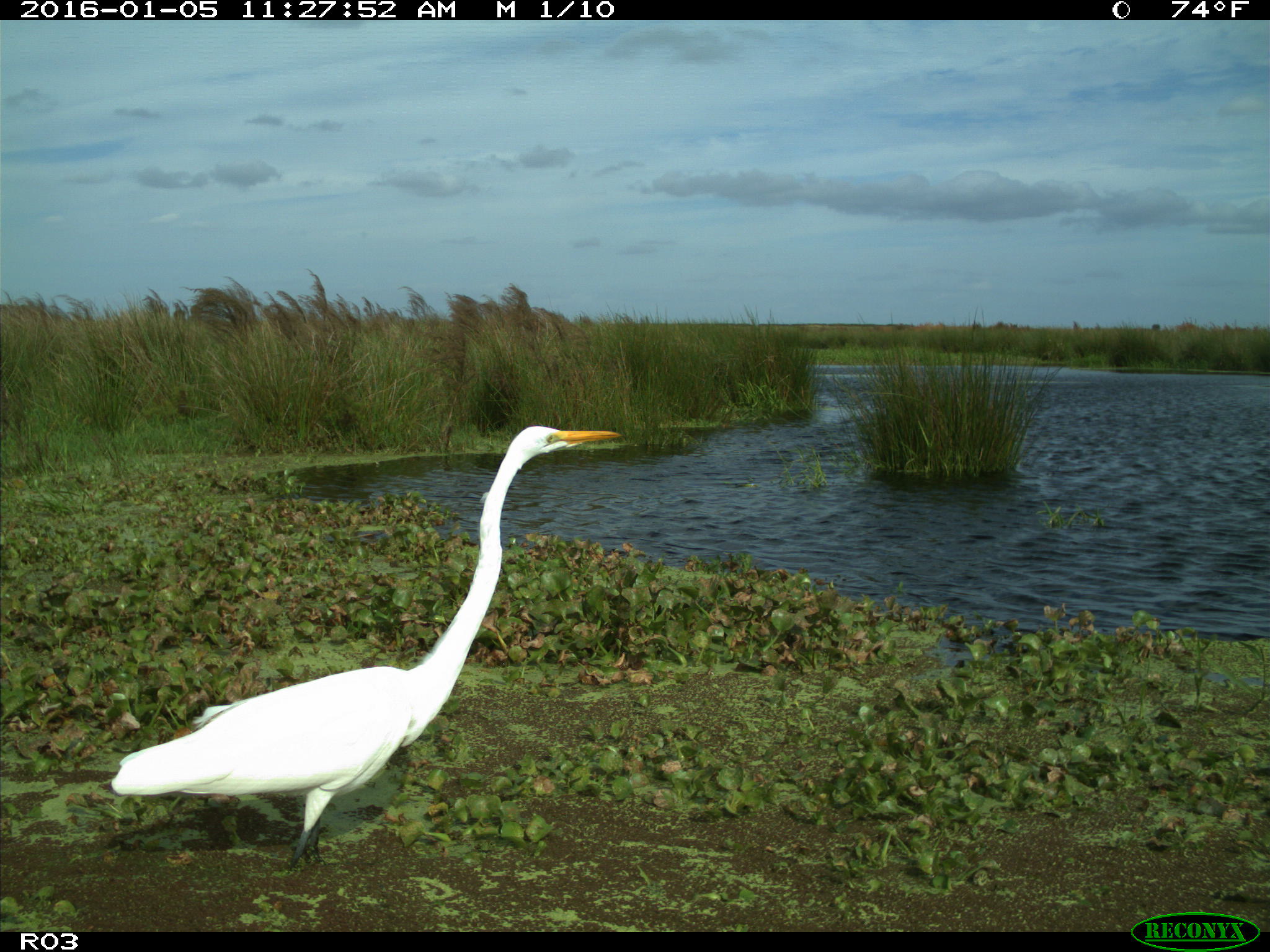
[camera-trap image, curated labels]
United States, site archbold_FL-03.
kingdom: Animalia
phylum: Chordata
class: Aves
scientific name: Aves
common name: birds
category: unidentified bird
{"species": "unidentified bird (birds) (Aves)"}